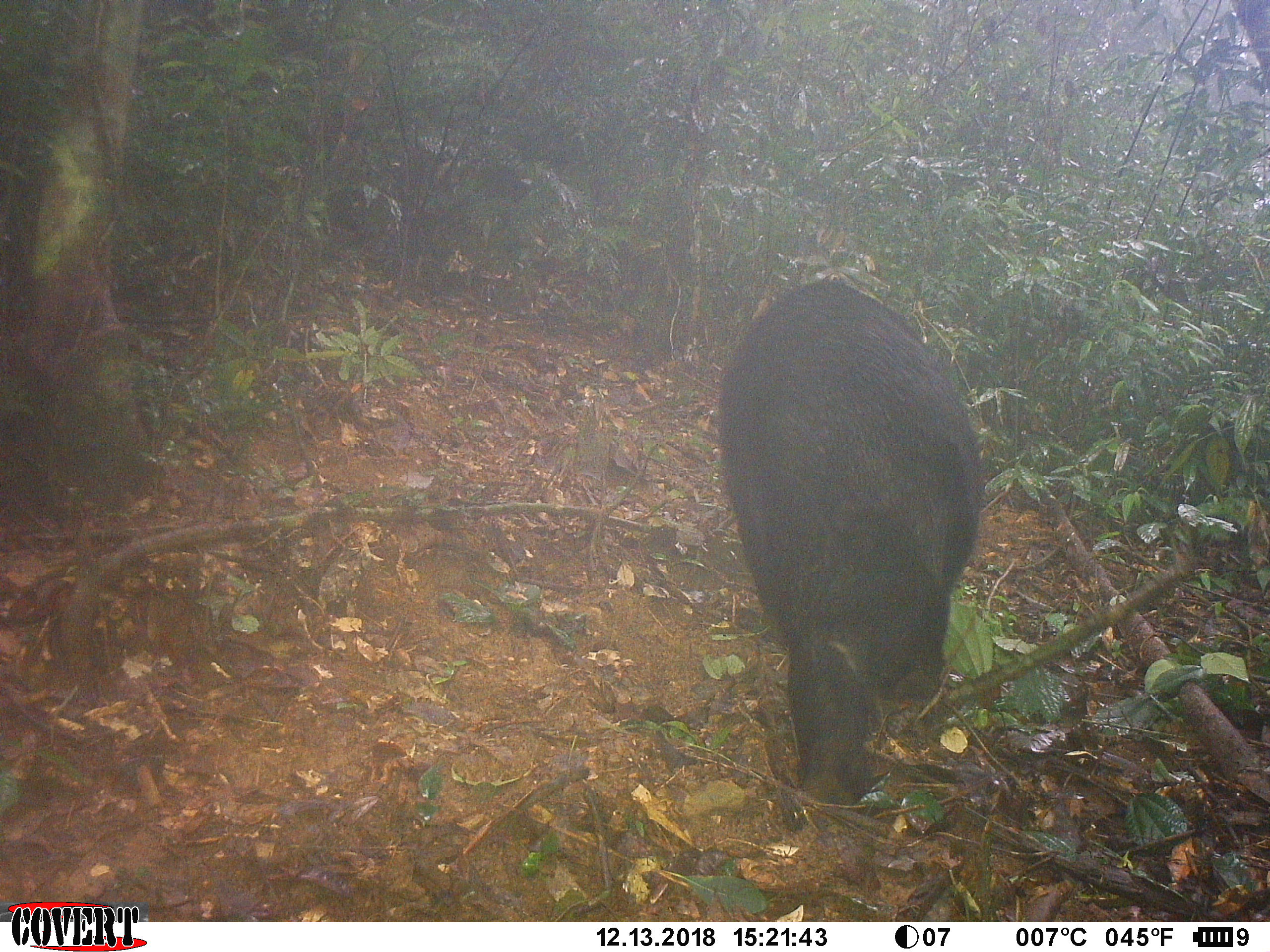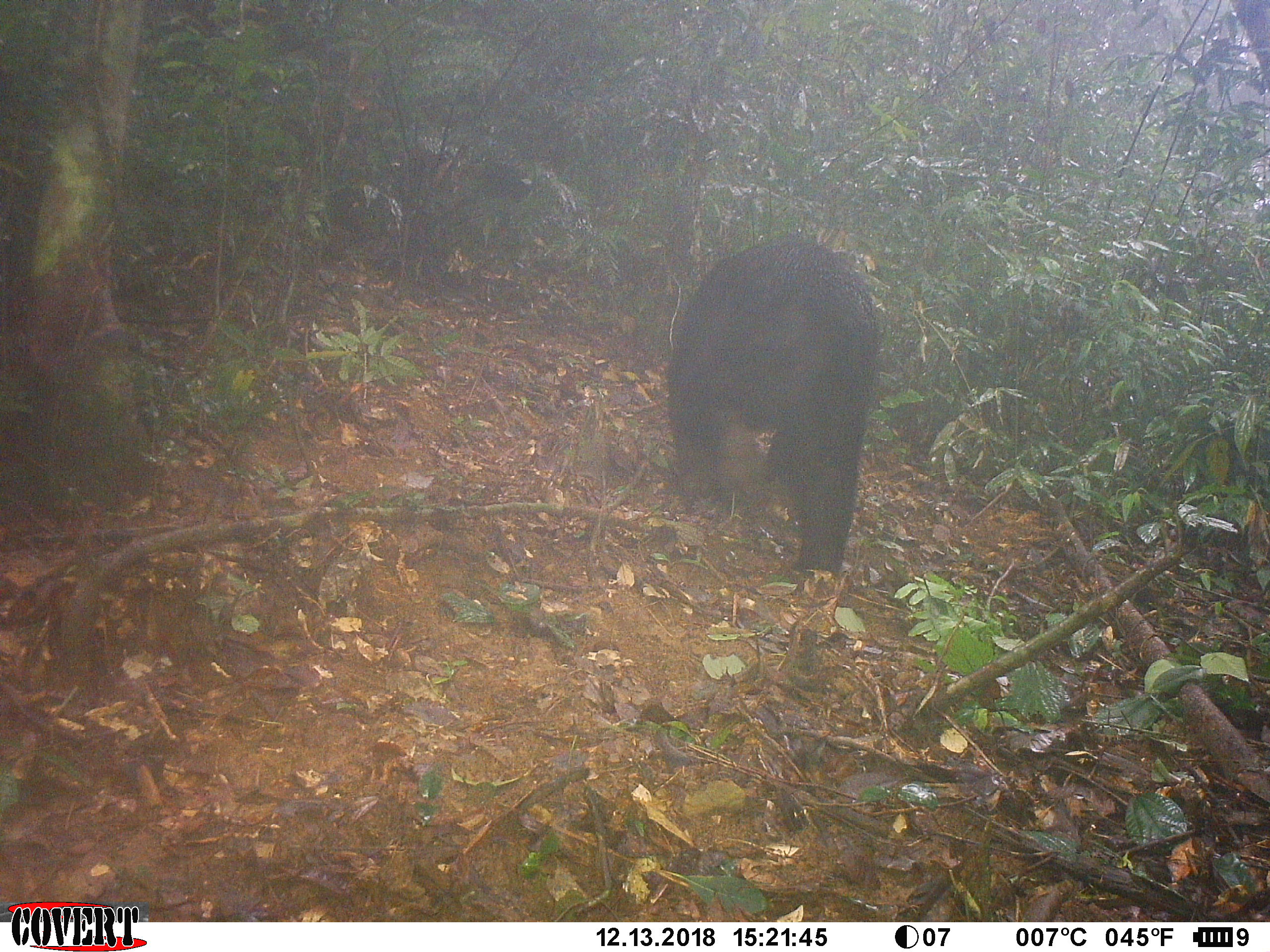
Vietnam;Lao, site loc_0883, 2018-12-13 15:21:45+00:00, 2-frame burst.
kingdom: Animalia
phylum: Chordata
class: Mammalia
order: Carnivora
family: Ursidae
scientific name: Ursidae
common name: bear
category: unidentified bear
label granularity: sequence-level